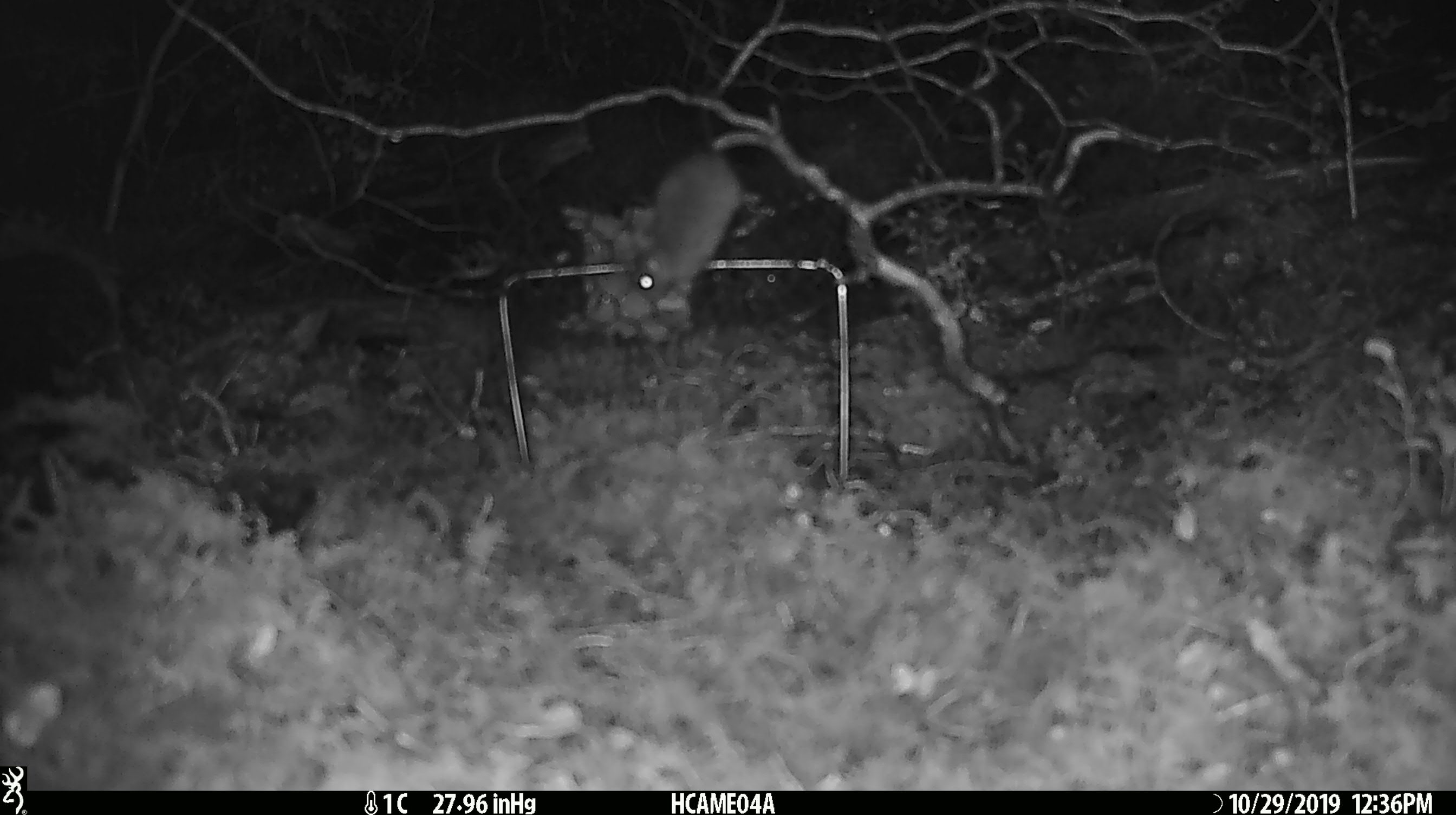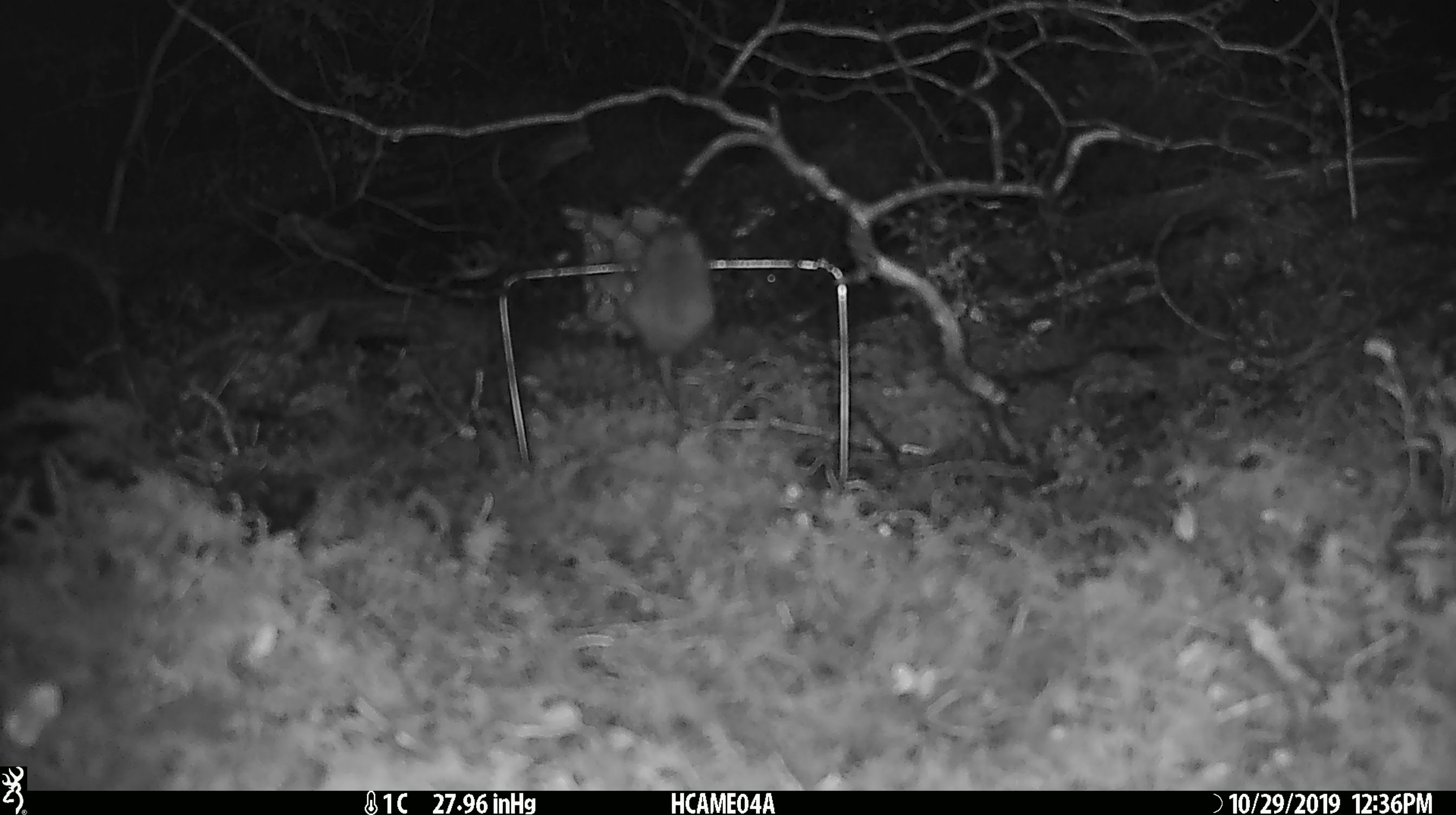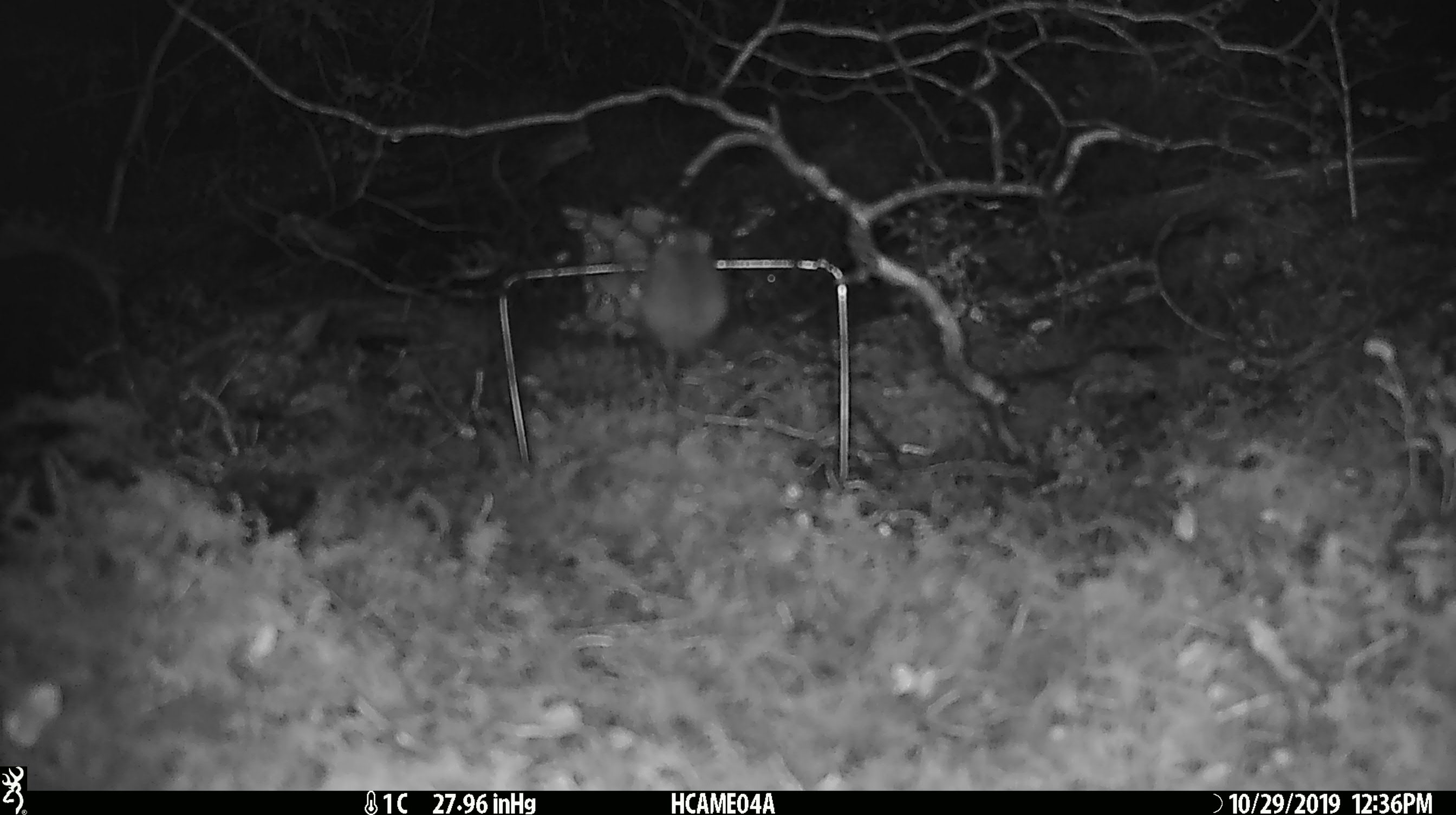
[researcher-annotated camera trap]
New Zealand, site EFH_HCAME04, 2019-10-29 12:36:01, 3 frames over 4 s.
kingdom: Animalia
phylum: Chordata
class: Mammalia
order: Rodentia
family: Muridae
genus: Mus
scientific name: Mus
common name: mouse